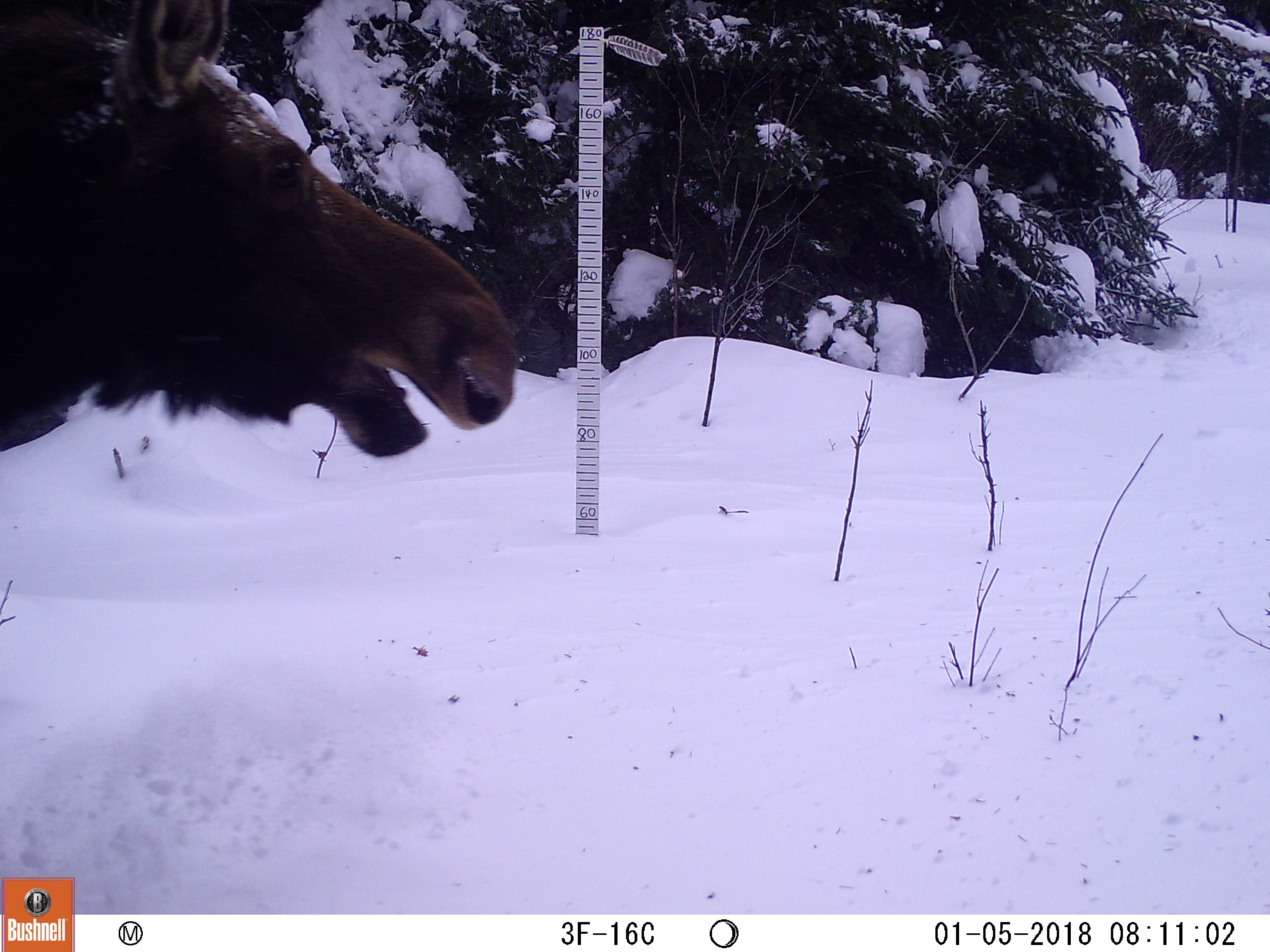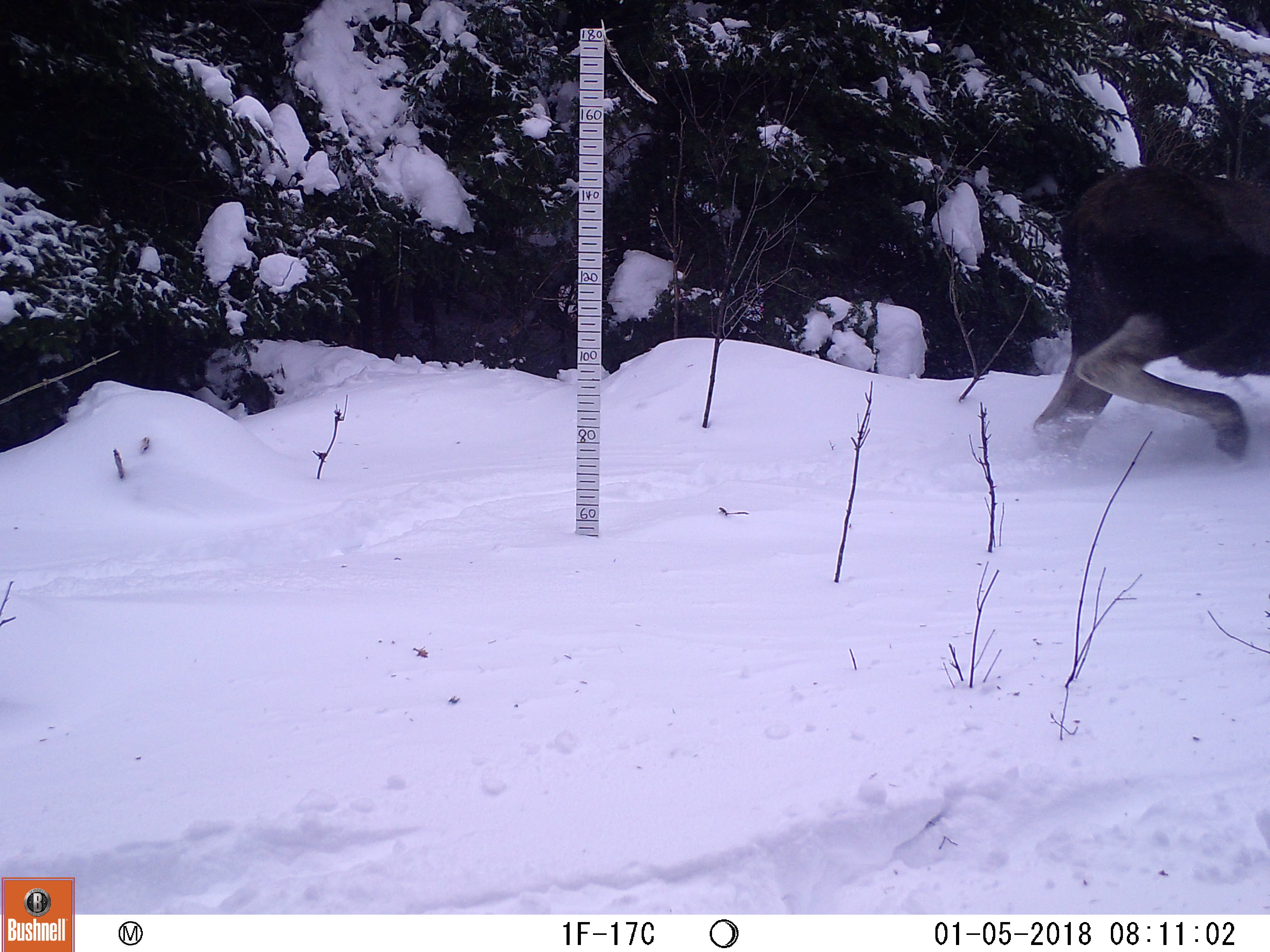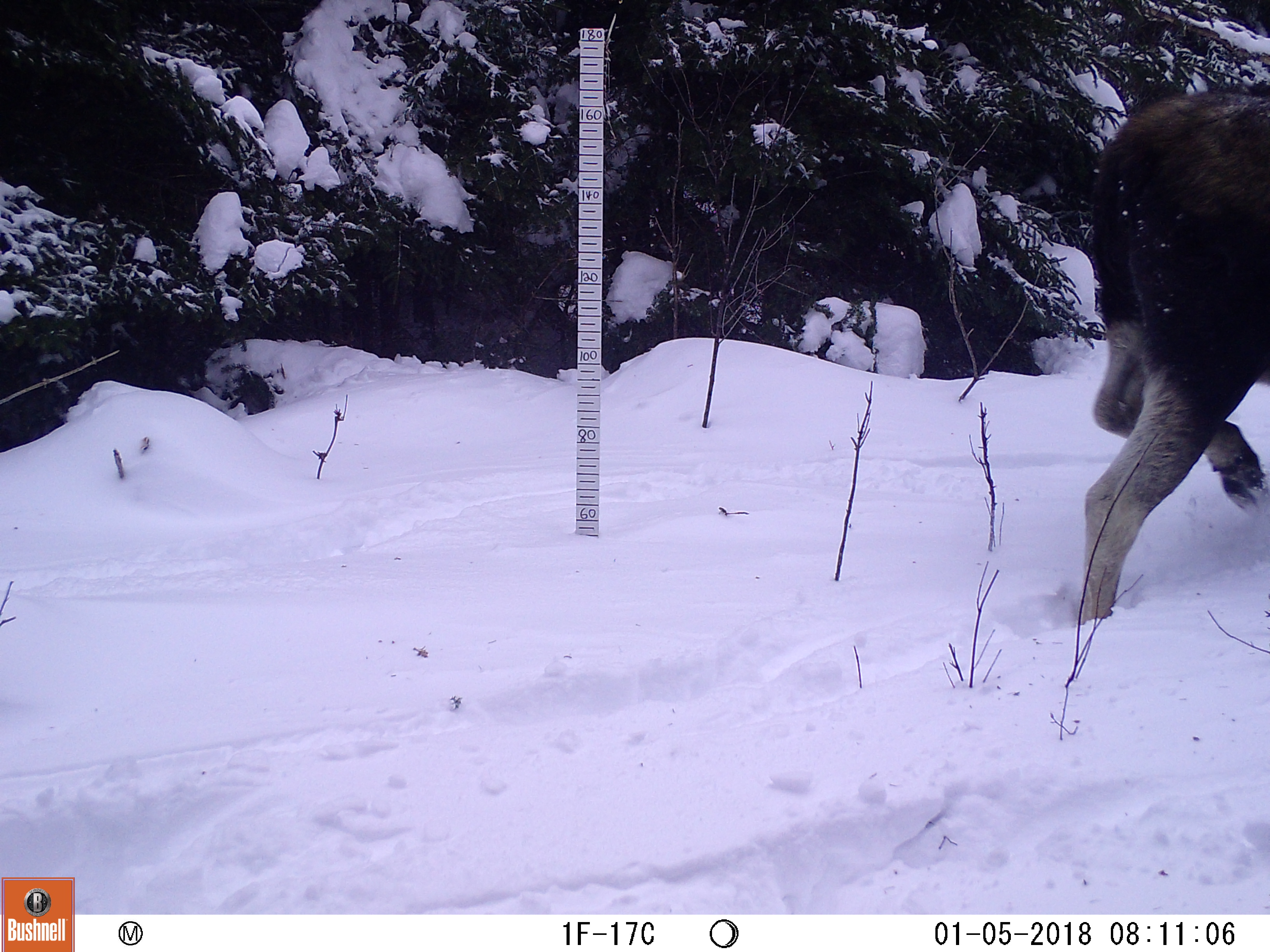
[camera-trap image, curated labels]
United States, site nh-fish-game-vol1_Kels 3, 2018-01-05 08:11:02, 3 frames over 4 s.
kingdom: Animalia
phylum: Chordata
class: Mammalia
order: Artiodactyla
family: Cervidae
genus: Alces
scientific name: Alces alces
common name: moose